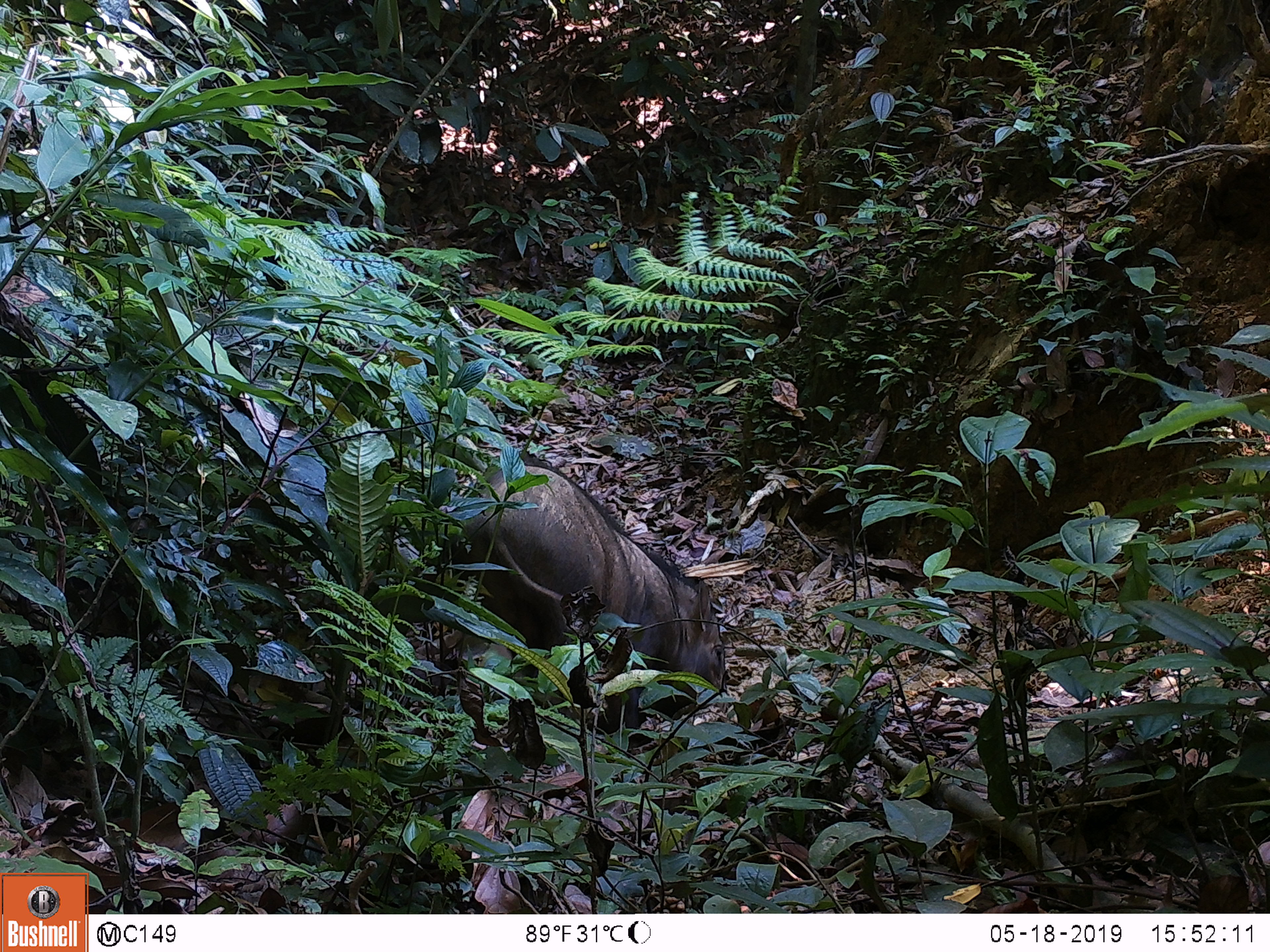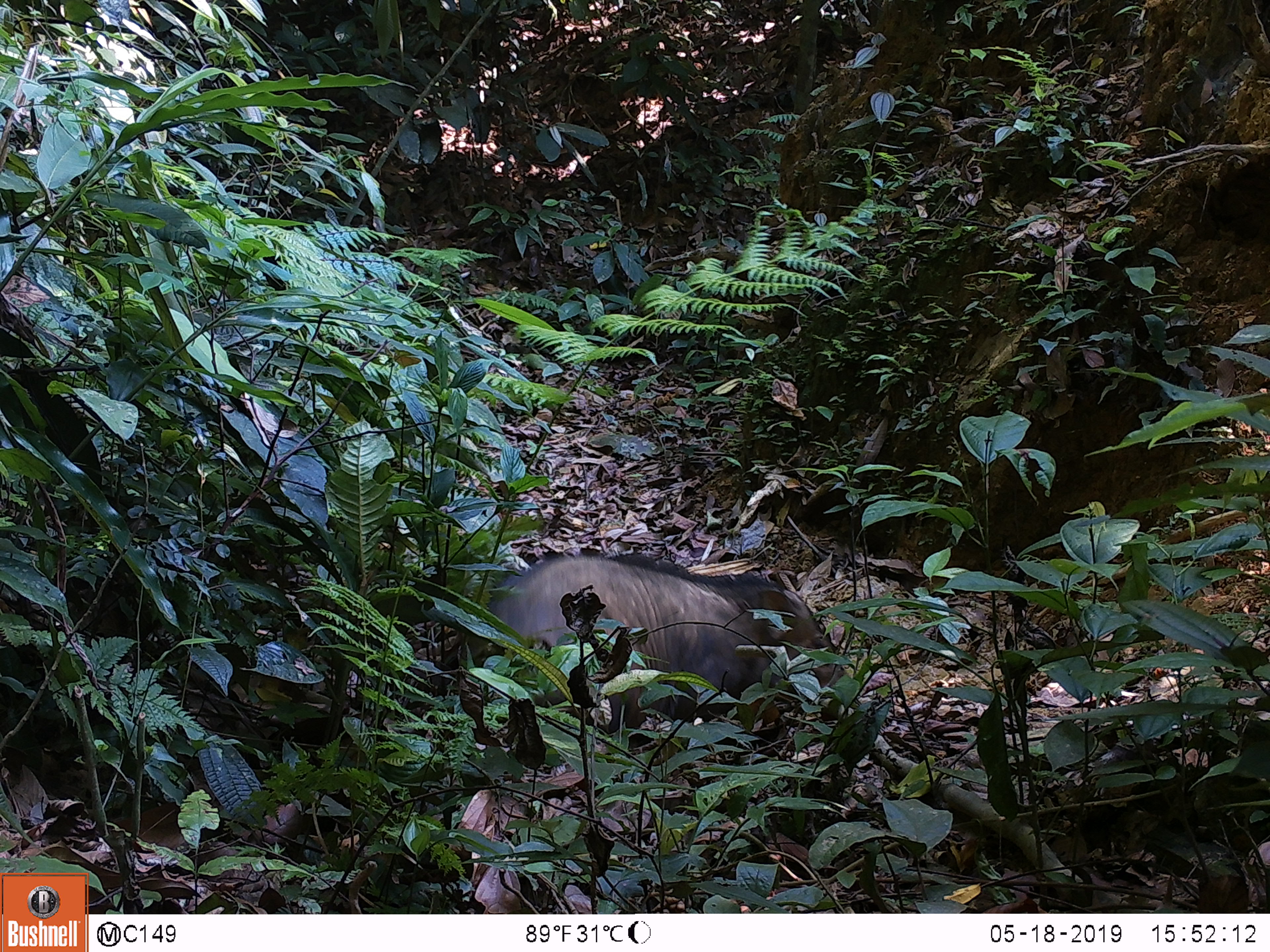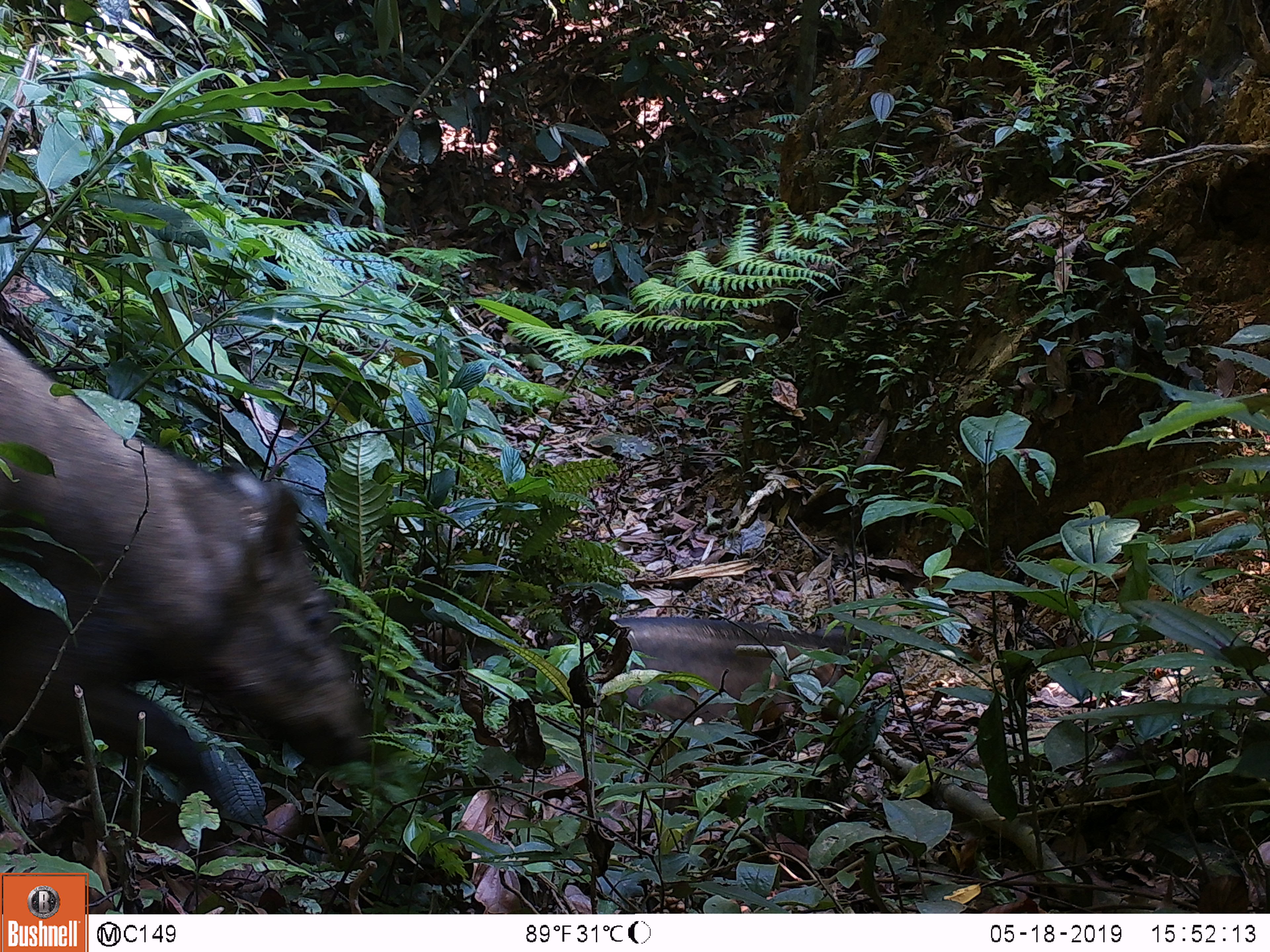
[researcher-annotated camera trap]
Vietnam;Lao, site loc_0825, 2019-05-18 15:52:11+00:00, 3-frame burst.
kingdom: Animalia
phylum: Chordata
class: Mammalia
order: Artiodactyla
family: Suidae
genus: Sus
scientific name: Sus scrofa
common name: eurasian wild pig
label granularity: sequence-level